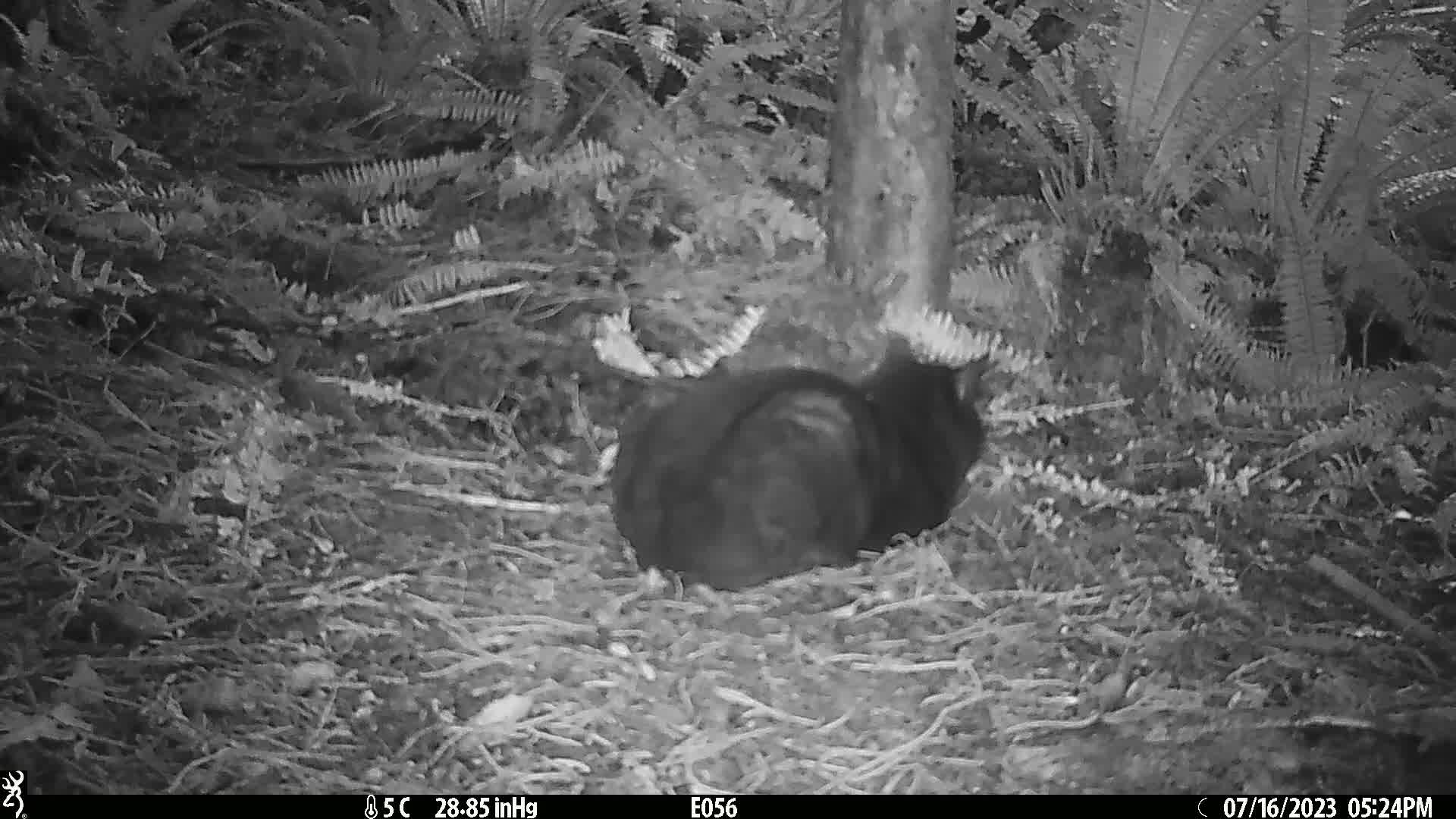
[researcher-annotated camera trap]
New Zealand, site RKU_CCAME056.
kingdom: Animalia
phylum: Chordata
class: Mammalia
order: Carnivora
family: Felidae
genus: Felis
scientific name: Felis catus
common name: domestic cat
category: cat